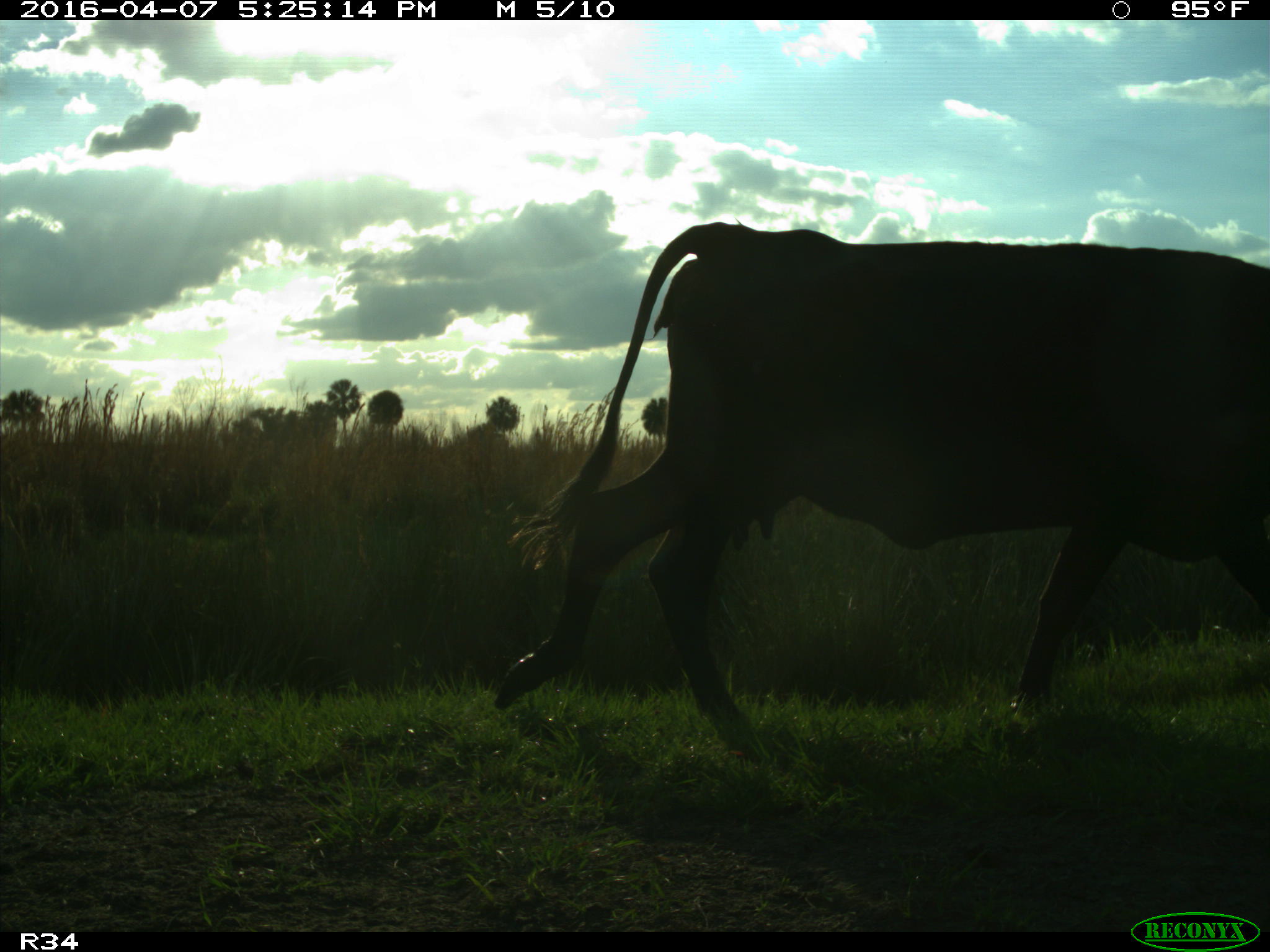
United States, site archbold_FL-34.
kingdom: Animalia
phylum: Chordata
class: Mammalia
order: Artiodactyla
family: Bovidae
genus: Bos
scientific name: Bos taurus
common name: domestic cow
Bos taurus (domestic cow).